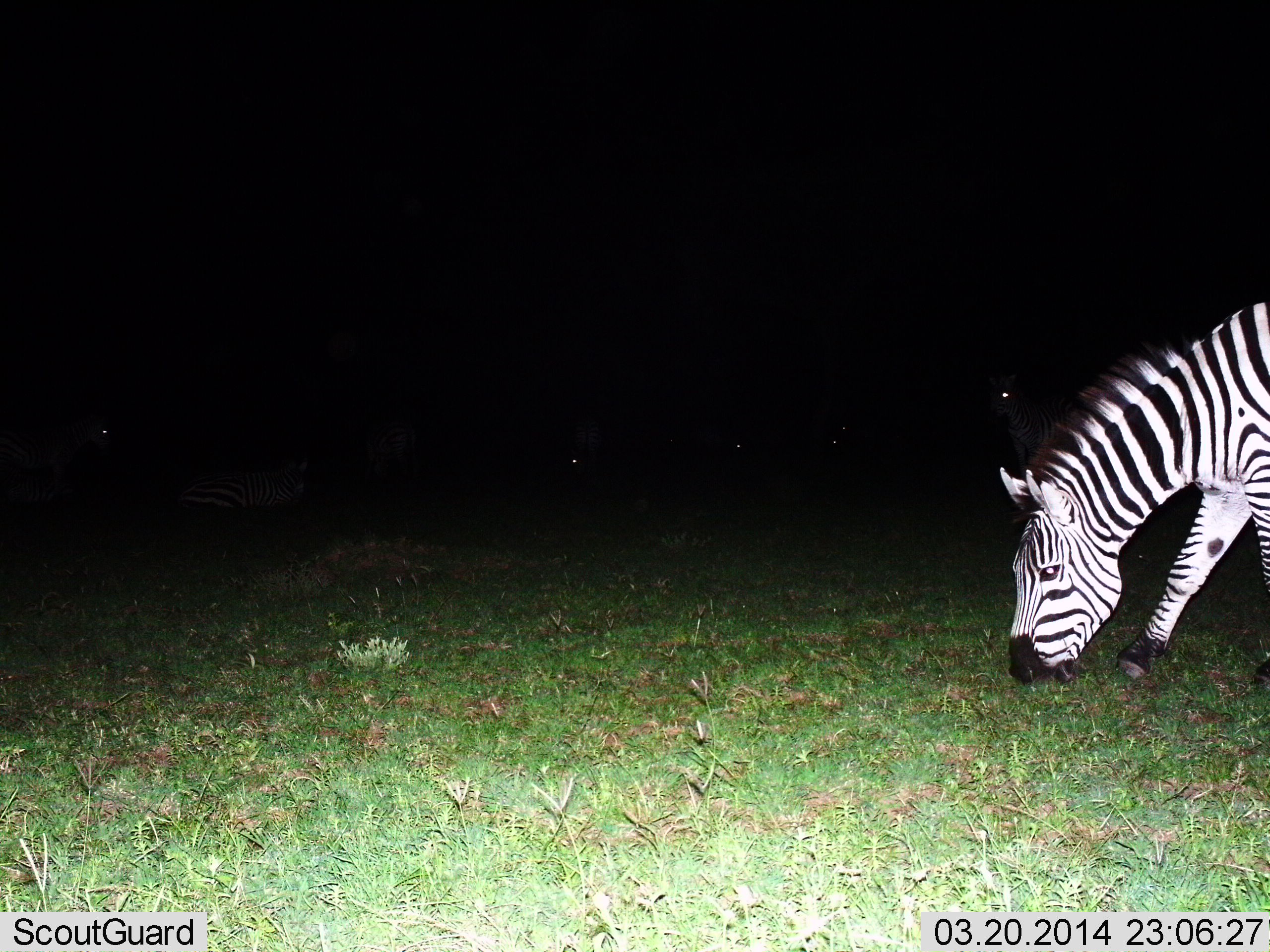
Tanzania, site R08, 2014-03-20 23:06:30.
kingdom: Animalia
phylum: Chordata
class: Mammalia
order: Perissodactyla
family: Equidae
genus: Equus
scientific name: Equus quagga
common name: plains zebra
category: zebra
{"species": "zebra (plains zebra) (Equus quagga)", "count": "1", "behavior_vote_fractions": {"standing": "10%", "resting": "10%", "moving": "10%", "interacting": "0%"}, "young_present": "0%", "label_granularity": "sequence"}